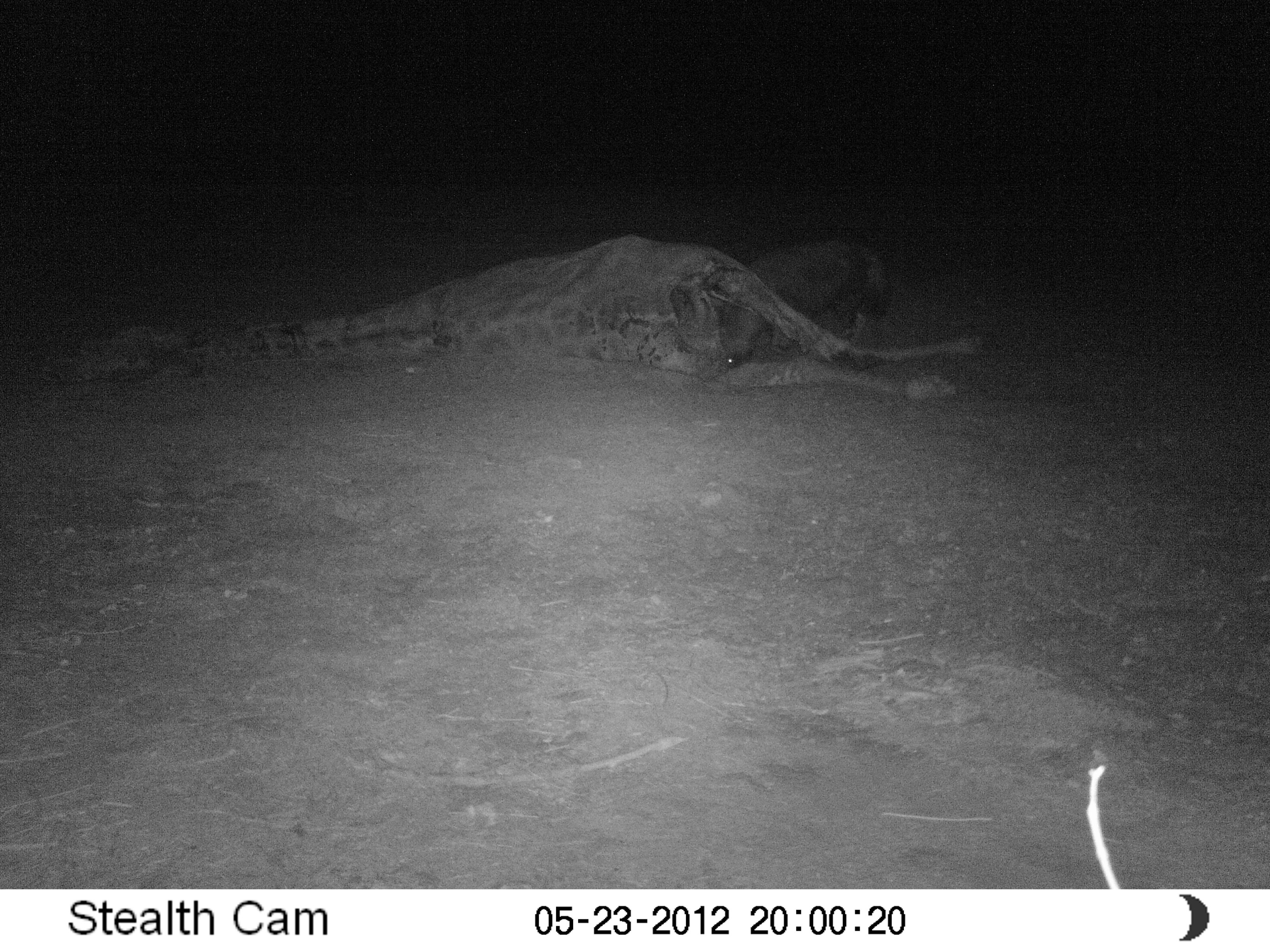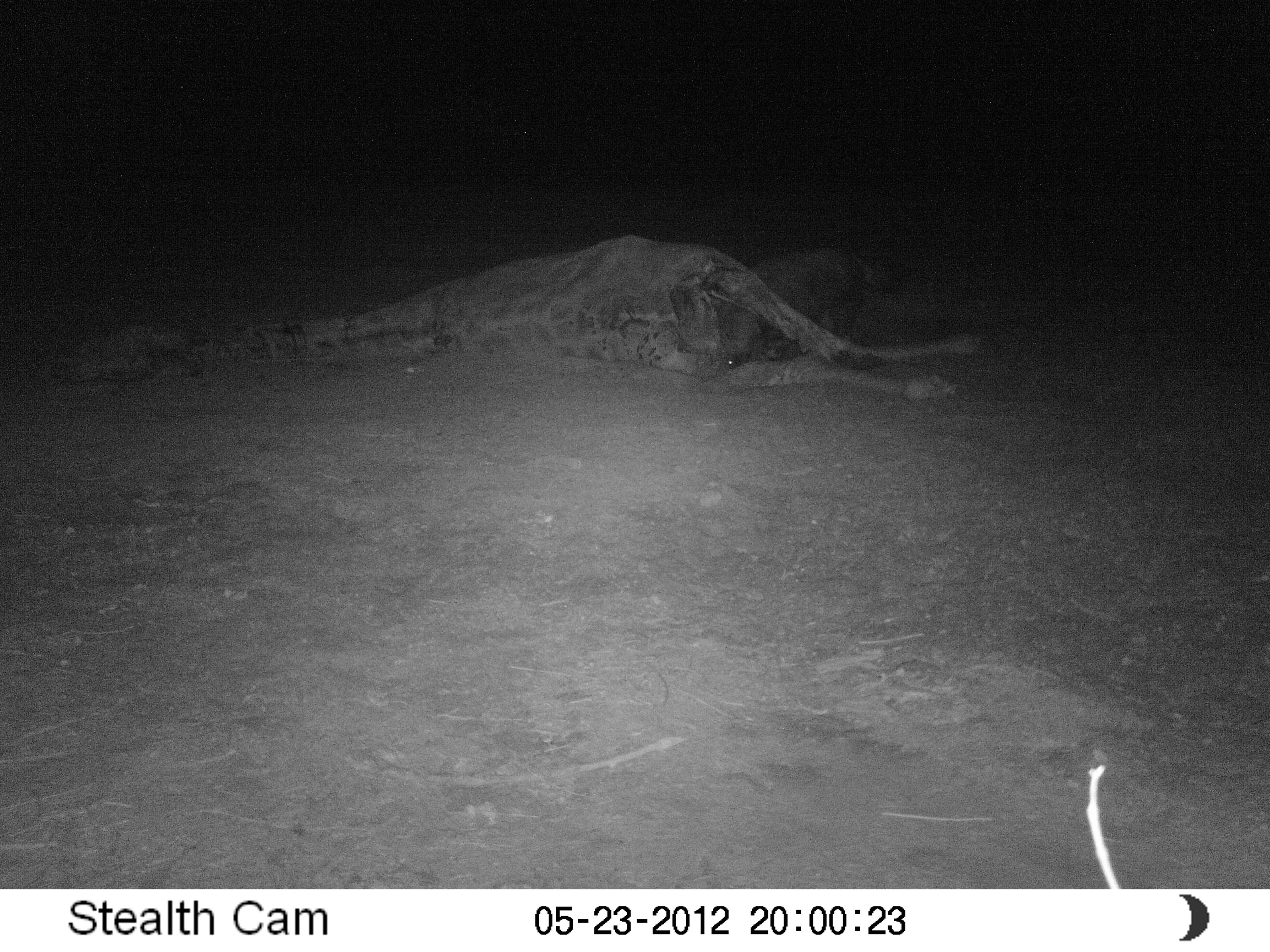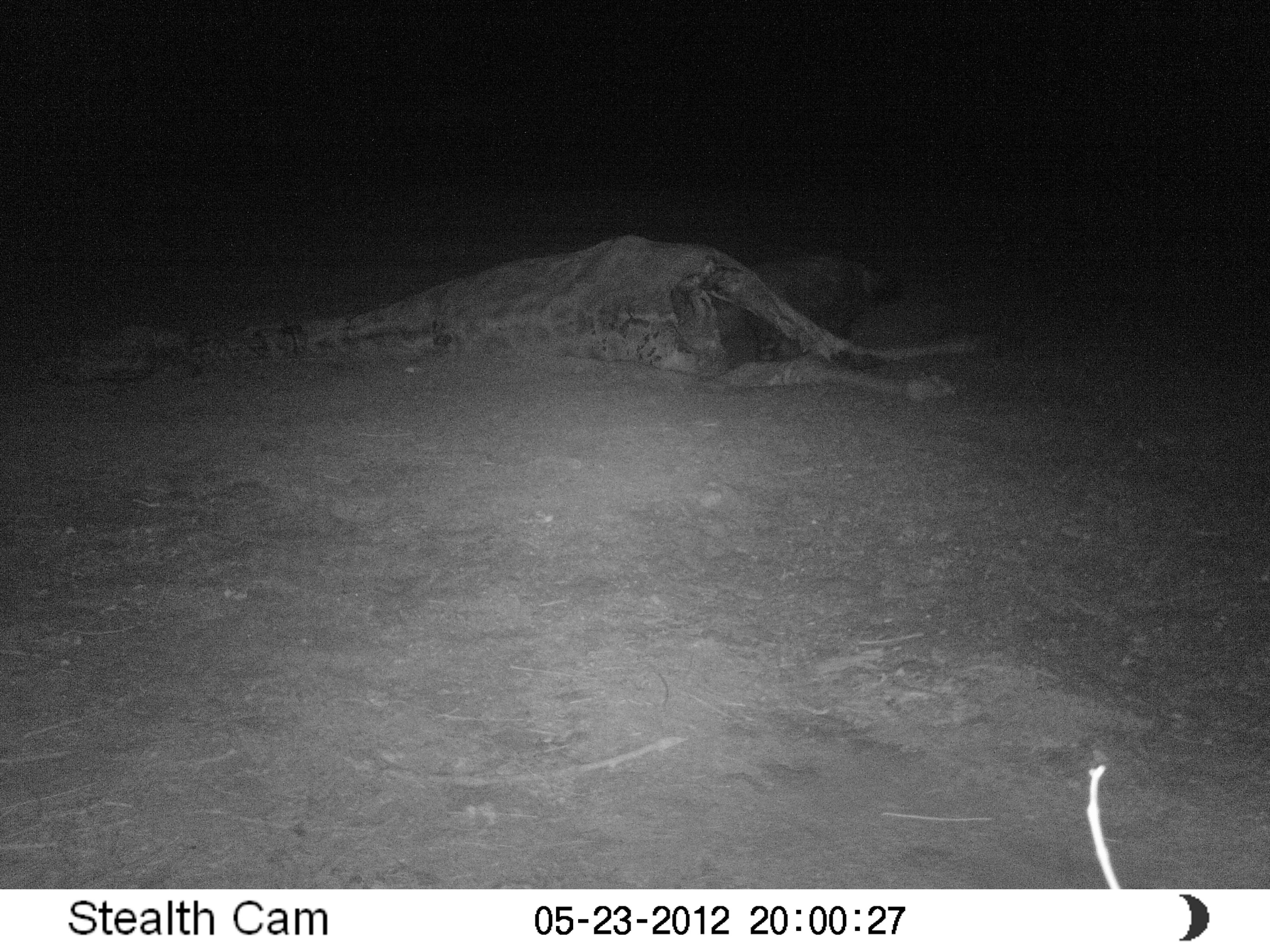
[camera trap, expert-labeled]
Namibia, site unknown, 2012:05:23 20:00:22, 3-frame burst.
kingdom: Animalia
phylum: Chordata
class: Mammalia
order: Carnivora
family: Hyaenidae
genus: Parahyaena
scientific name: Parahyaena brunnea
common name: brown hyena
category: hyaena brunnea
Hyaena brunnea (brown hyena) (Parahyaena brunnea).